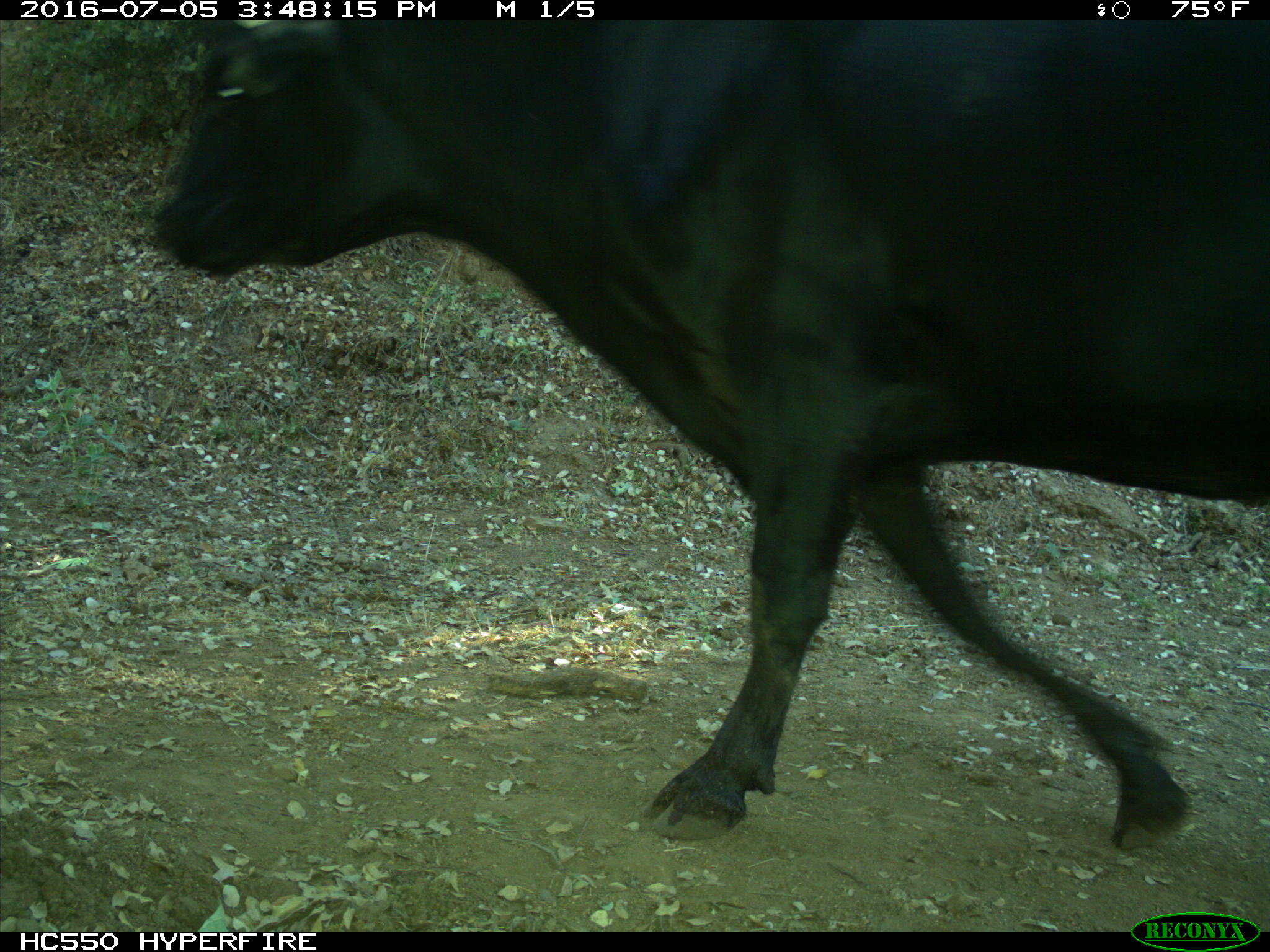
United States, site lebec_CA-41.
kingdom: Animalia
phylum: Chordata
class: Mammalia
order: Artiodactyla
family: Bovidae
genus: Bos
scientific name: Bos taurus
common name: domestic cow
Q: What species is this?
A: Bos taurus (domestic cow).